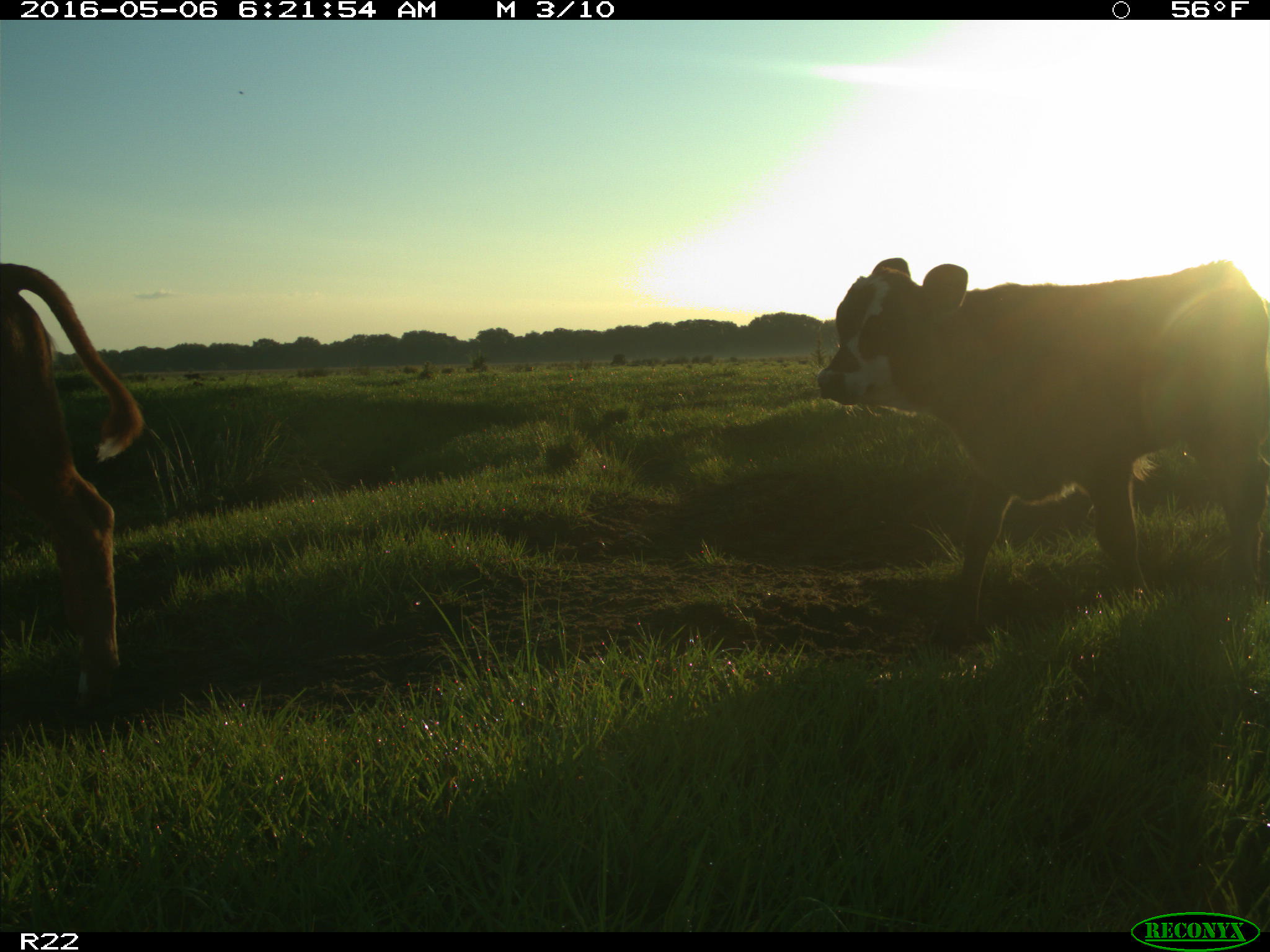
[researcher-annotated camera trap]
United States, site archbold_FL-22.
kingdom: Animalia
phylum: Chordata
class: Mammalia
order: Artiodactyla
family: Bovidae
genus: Bos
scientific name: Bos taurus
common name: domestic cow